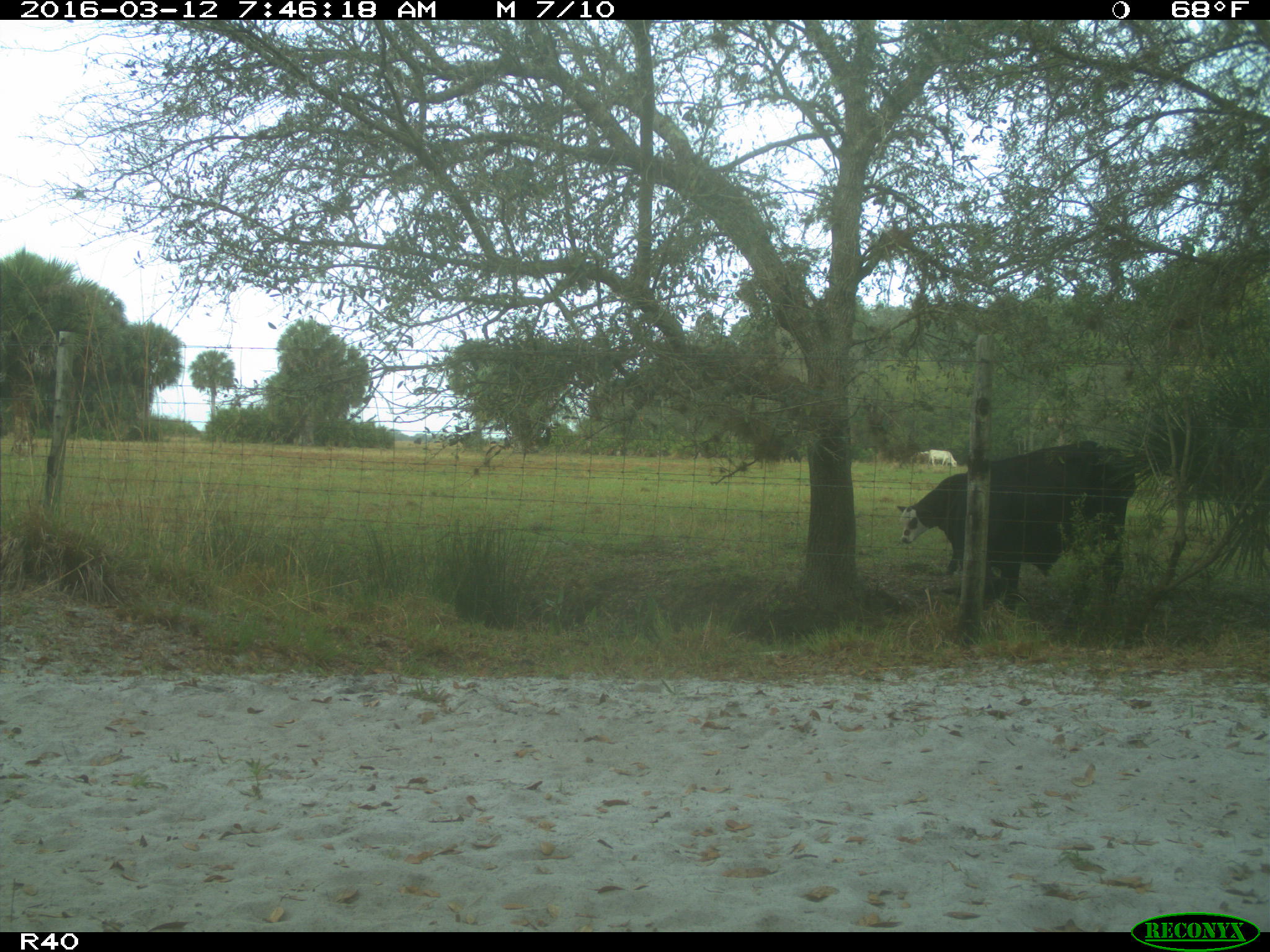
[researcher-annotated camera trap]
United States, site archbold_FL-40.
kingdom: Animalia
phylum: Chordata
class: Mammalia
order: Artiodactyla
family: Bovidae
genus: Bos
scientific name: Bos taurus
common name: domestic cow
Bos taurus (domestic cow).